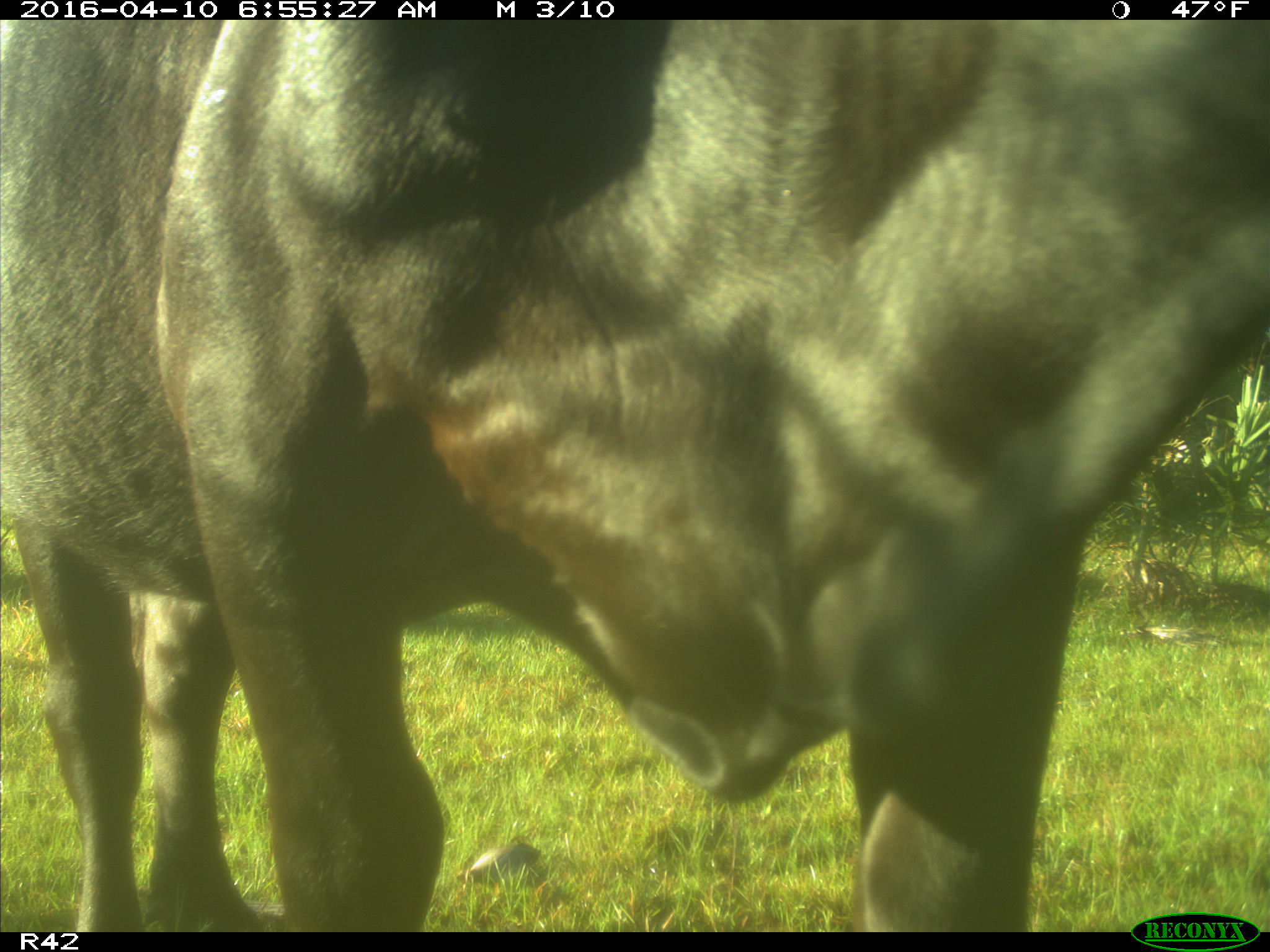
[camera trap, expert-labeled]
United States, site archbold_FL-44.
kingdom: Animalia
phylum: Chordata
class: Mammalia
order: Artiodactyla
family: Bovidae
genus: Bos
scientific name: Bos taurus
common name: domestic cow